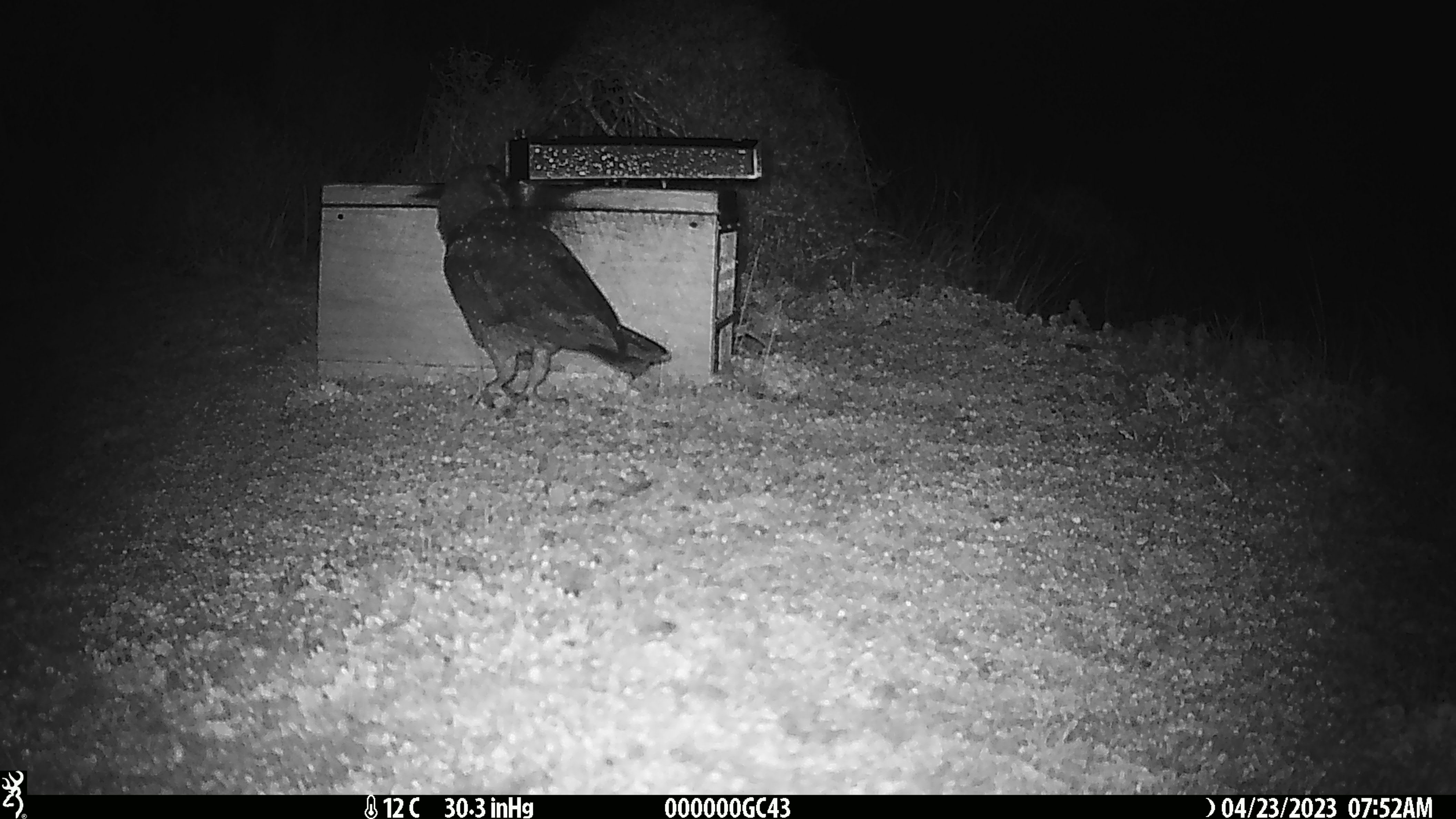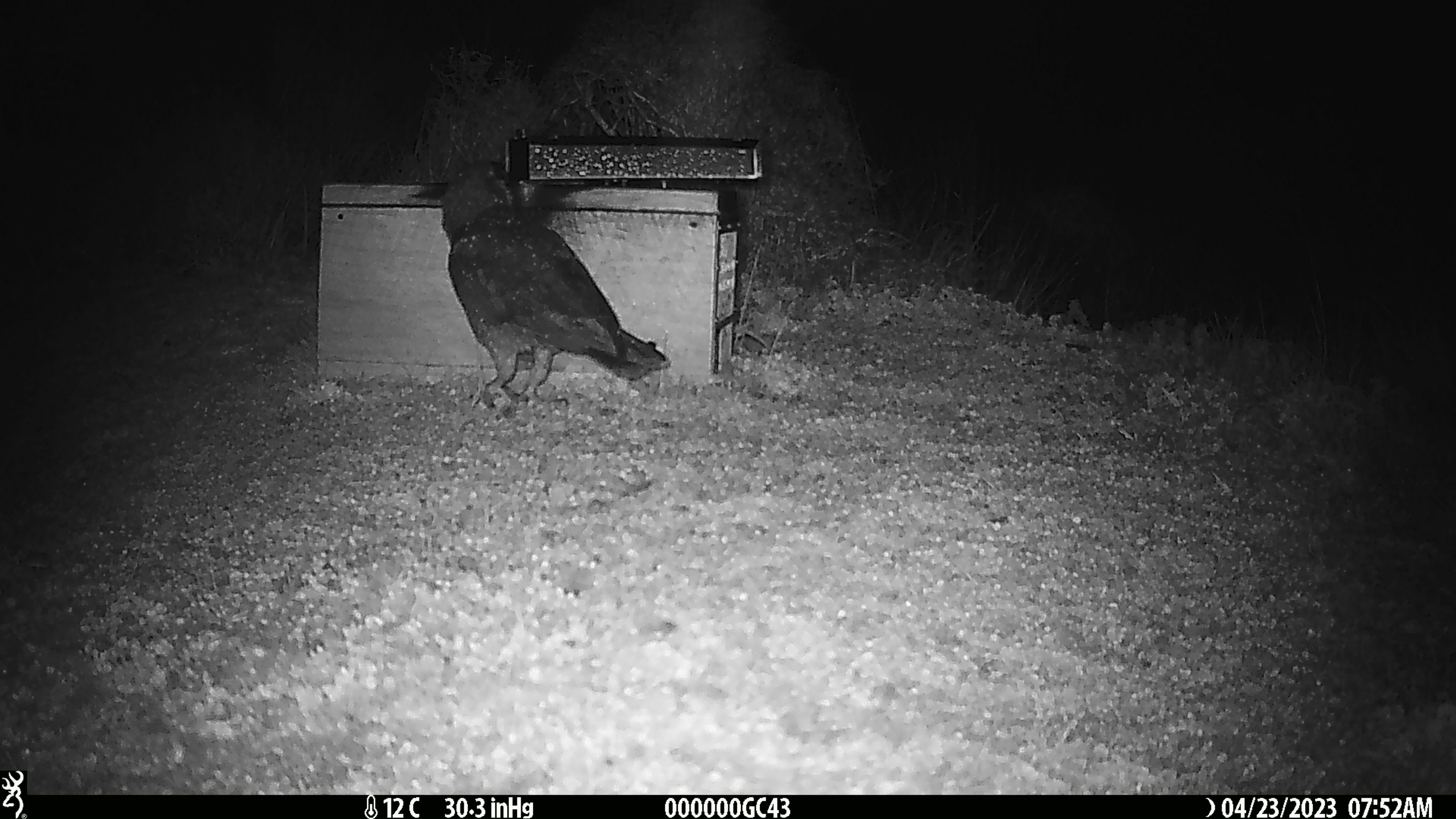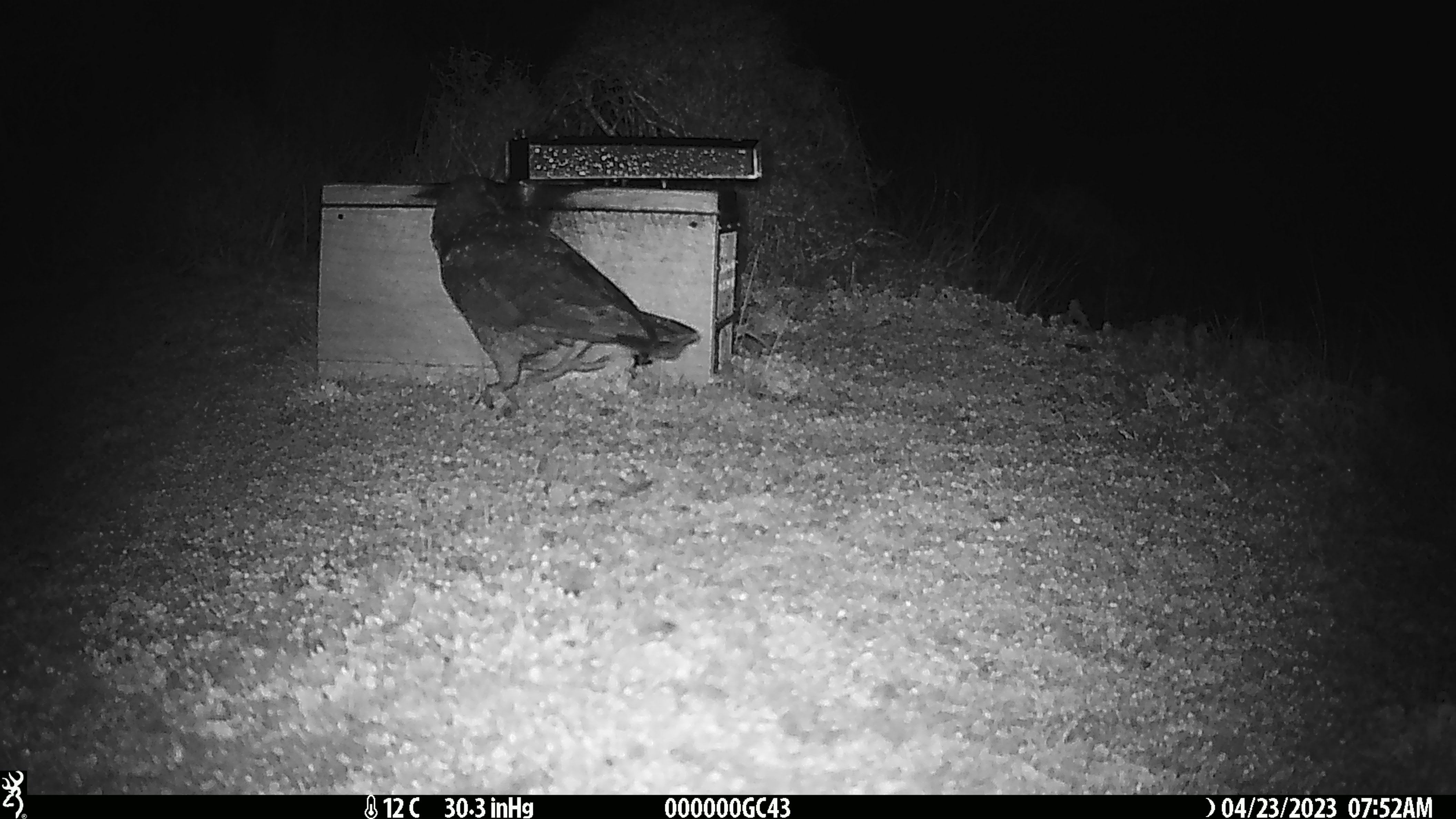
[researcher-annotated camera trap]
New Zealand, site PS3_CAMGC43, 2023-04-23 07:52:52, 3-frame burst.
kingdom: Animalia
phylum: Chordata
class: Aves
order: Psittaciformes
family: Strigopidae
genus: Nestor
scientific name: Nestor notabilis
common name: kea